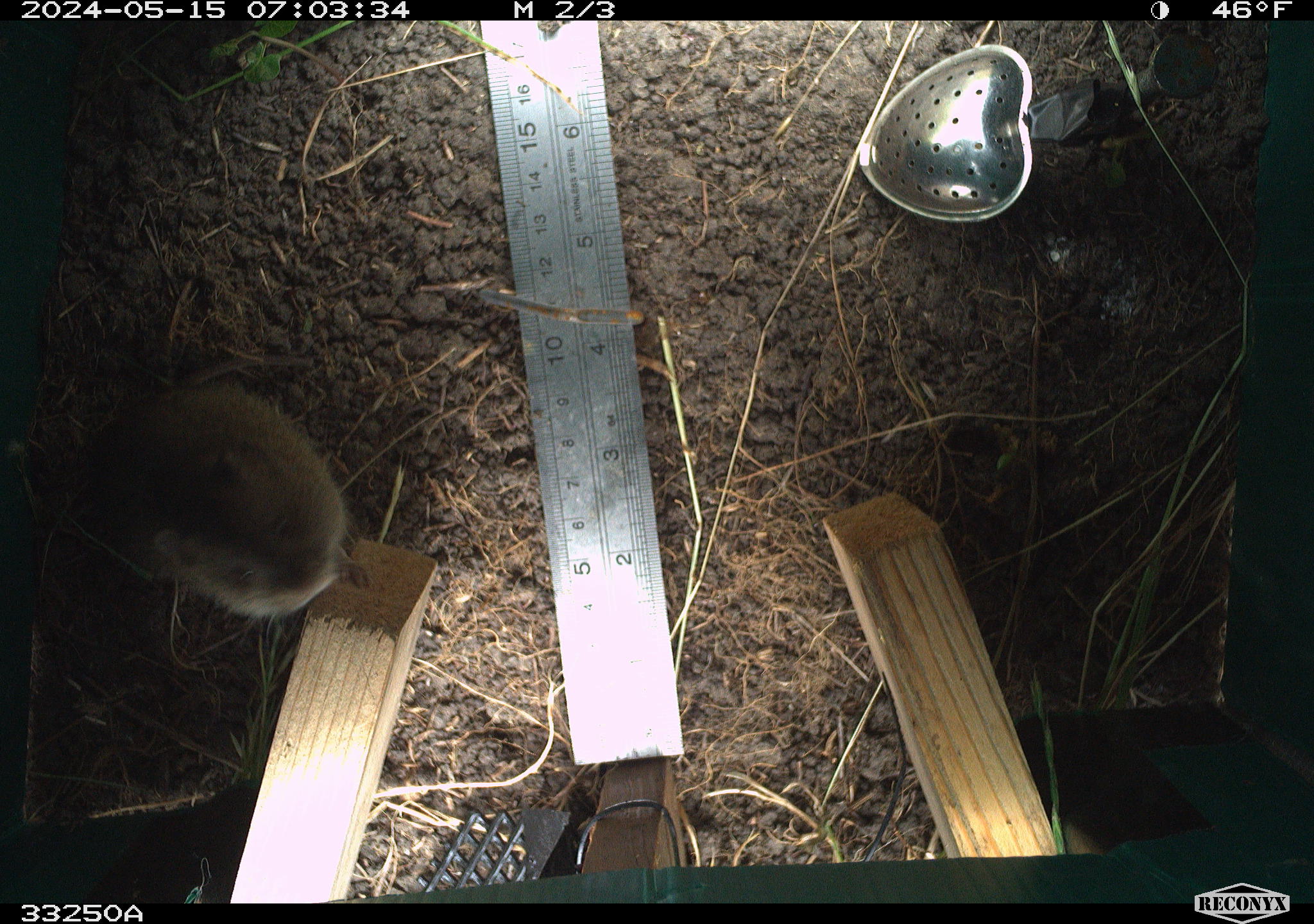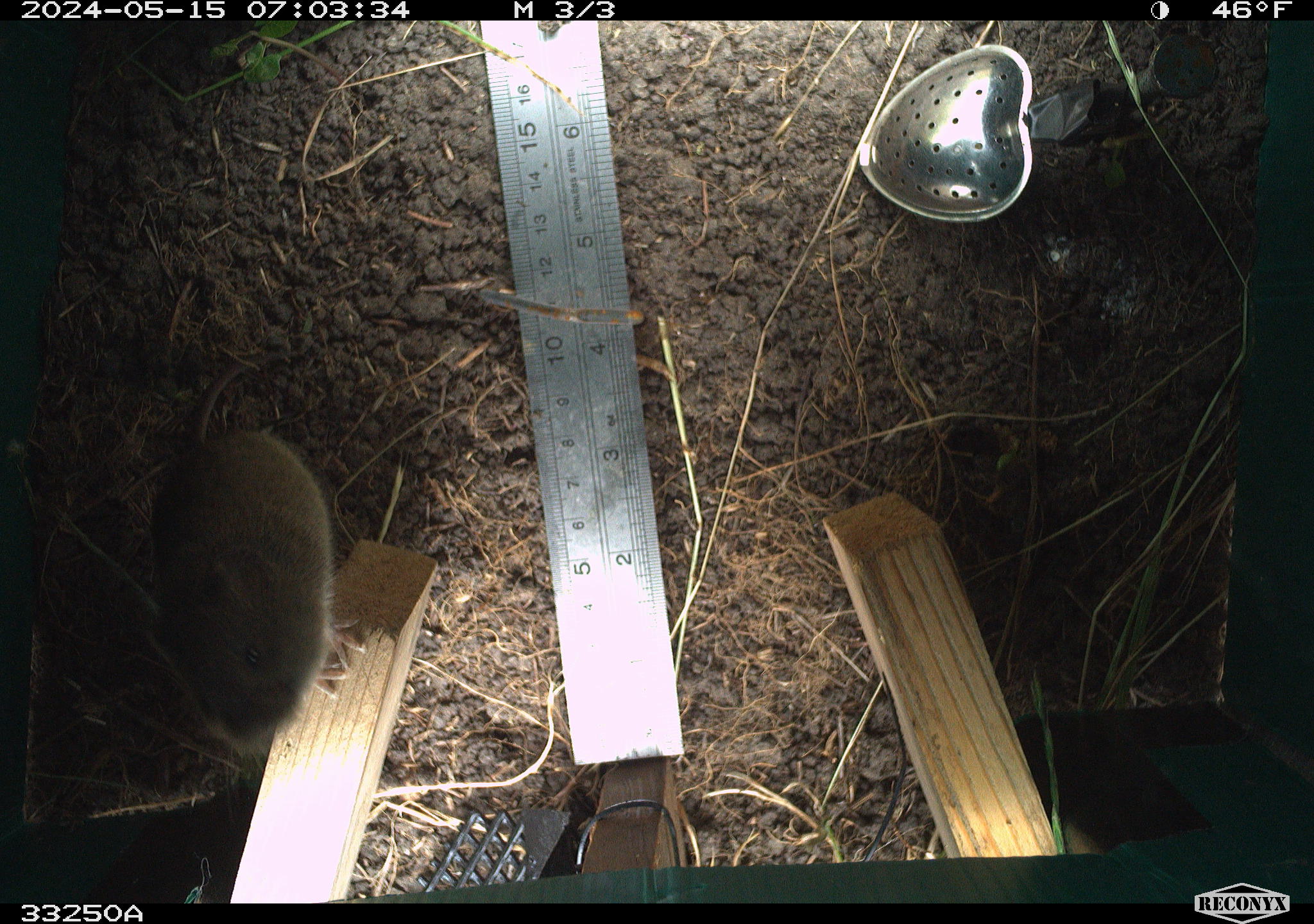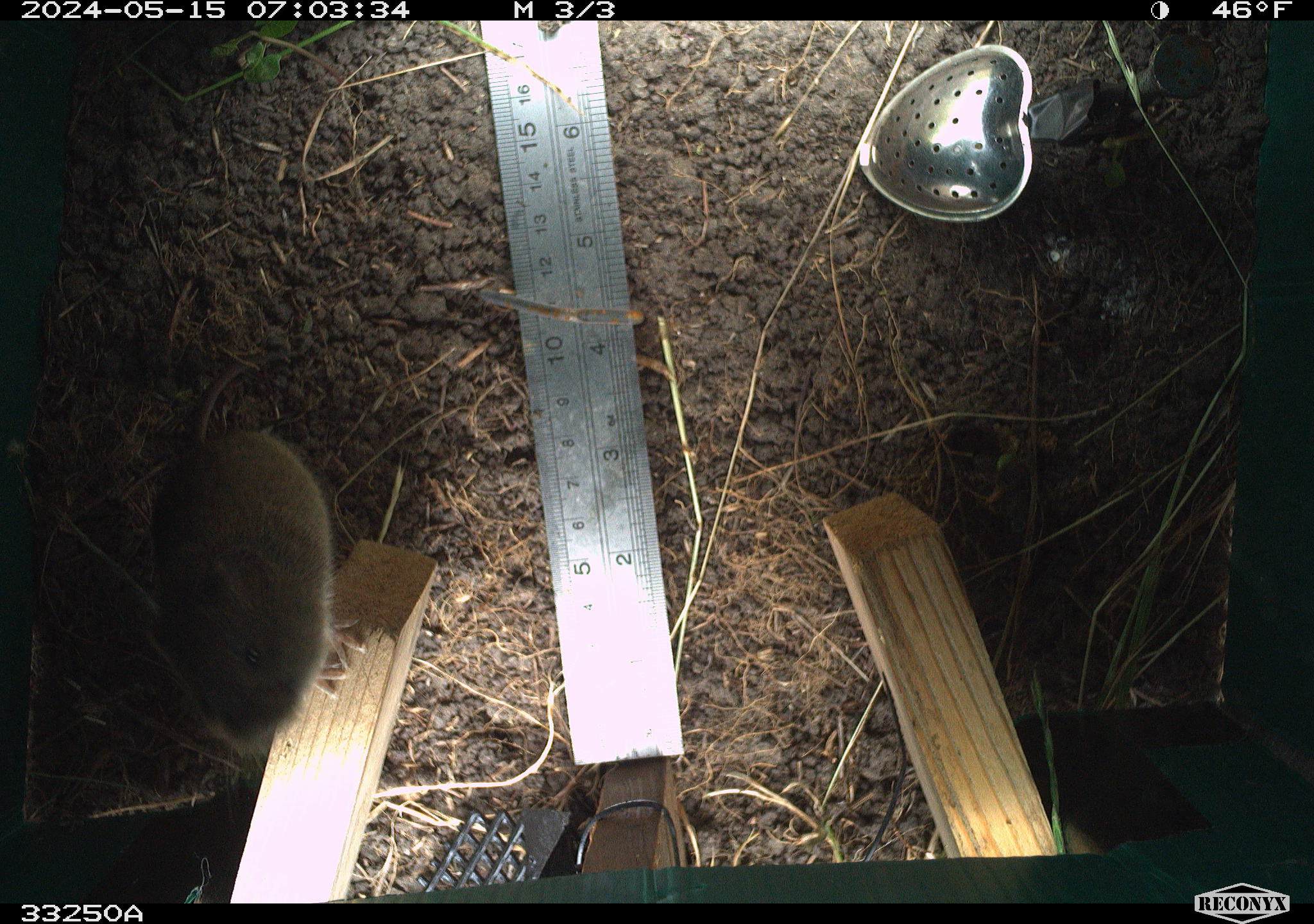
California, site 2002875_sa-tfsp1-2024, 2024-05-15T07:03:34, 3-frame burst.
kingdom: Animalia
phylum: Chordata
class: Mammalia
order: Rodentia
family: Cricetidae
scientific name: Arvicolinae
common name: voles, lemmings, and muskrats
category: arvicolinae subfamily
Arvicolinae subfamily (voles, lemmings, and muskrats) (Arvicolinae).